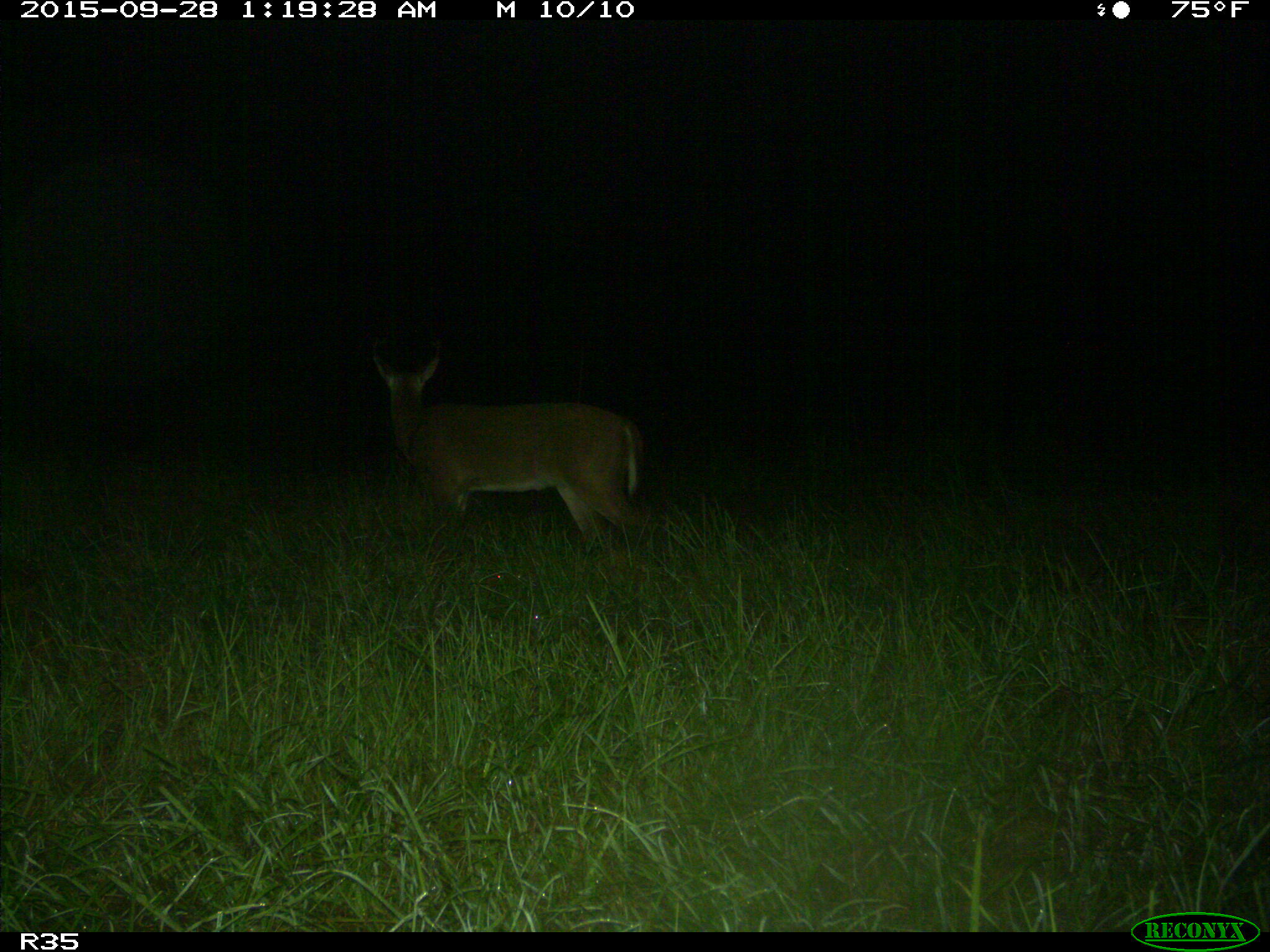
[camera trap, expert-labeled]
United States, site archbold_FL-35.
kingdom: Animalia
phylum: Chordata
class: Mammalia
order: Artiodactyla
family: Cervidae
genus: Odocoileus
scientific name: Odocoileus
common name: deer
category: unidentified deer